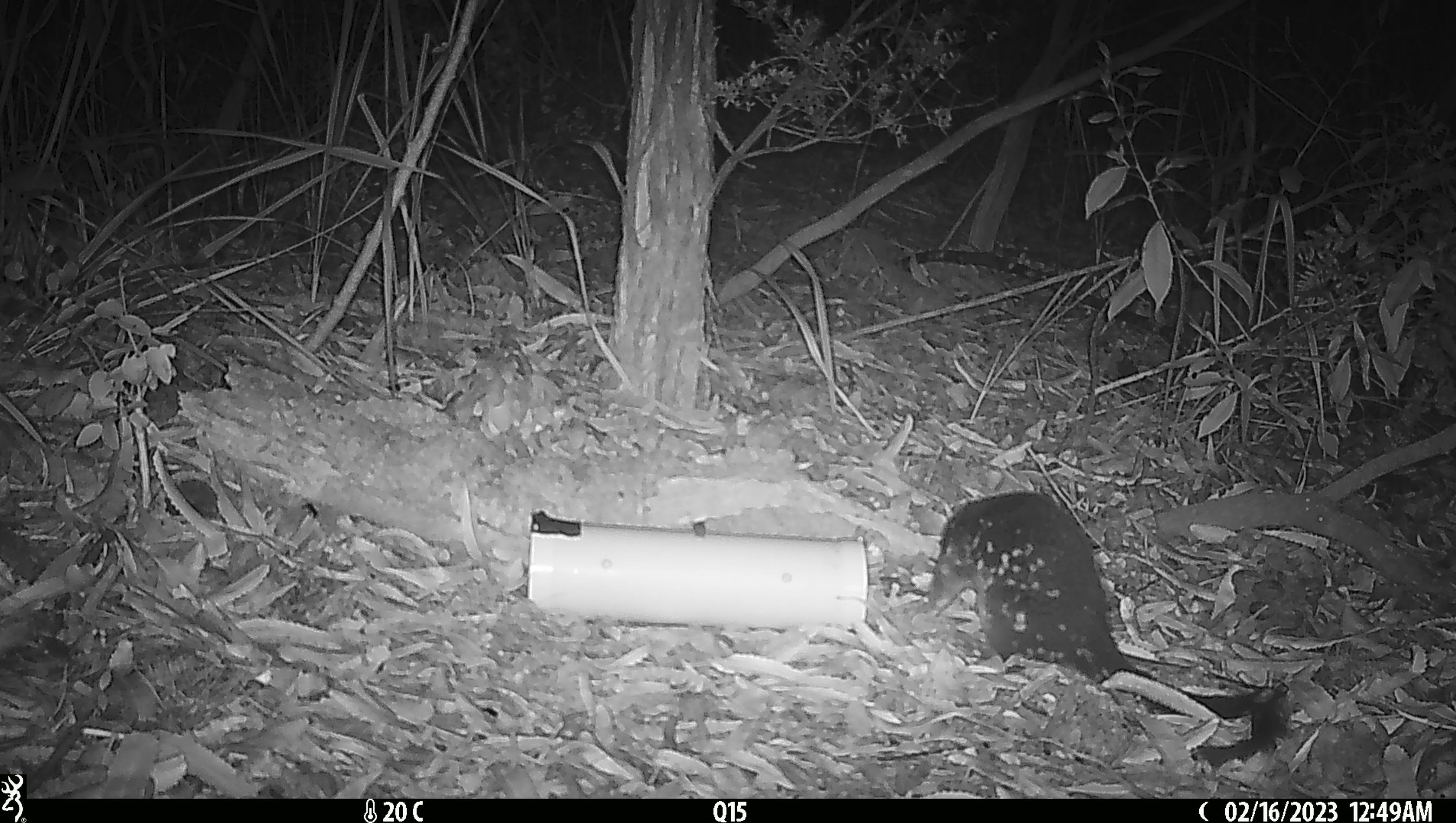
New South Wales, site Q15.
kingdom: Animalia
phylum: Chordata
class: Mammalia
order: Dasyuromorphia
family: Dasyuridae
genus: Dasyurus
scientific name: Dasyurus maculatus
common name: spotted-tailed quoll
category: quoll